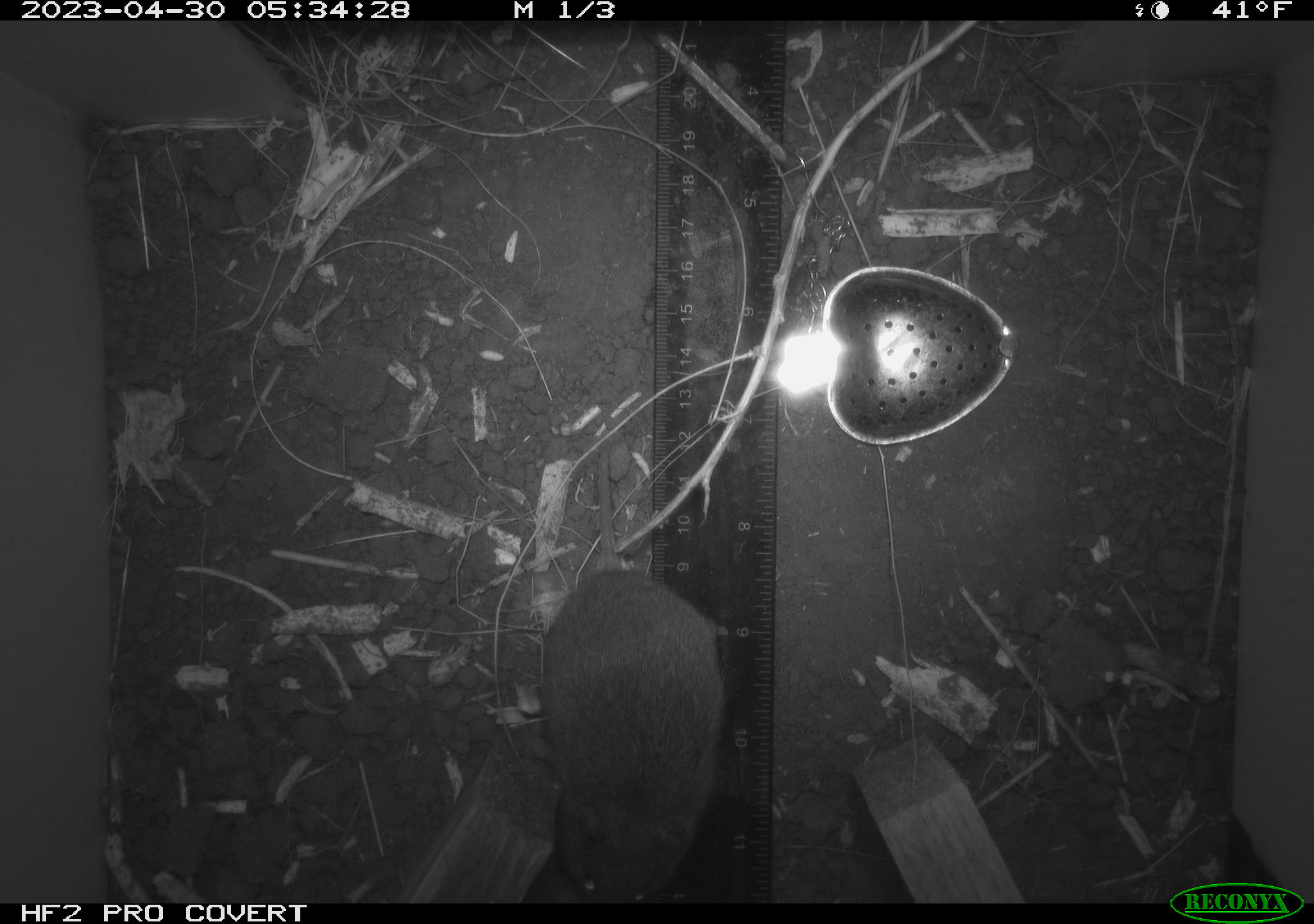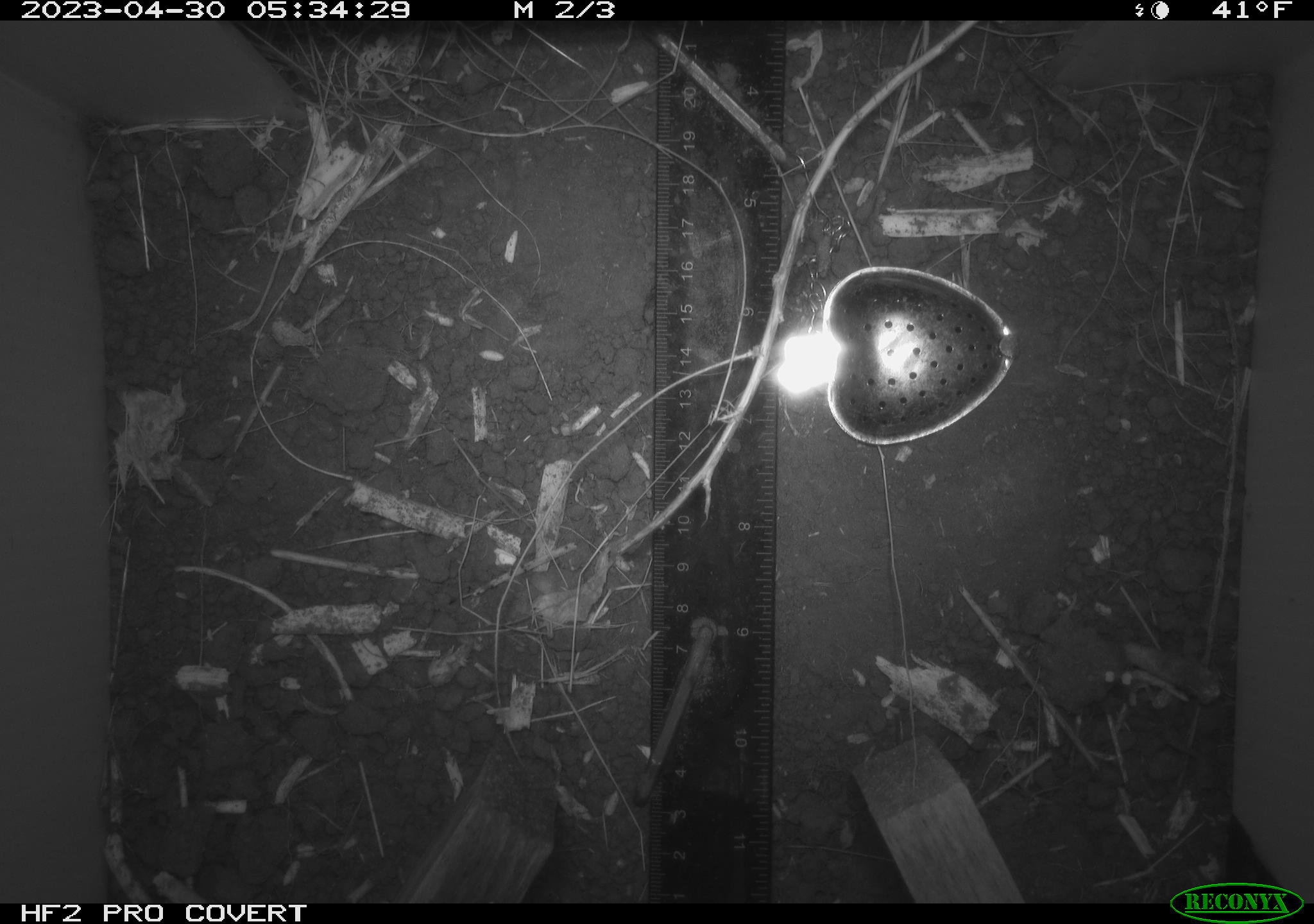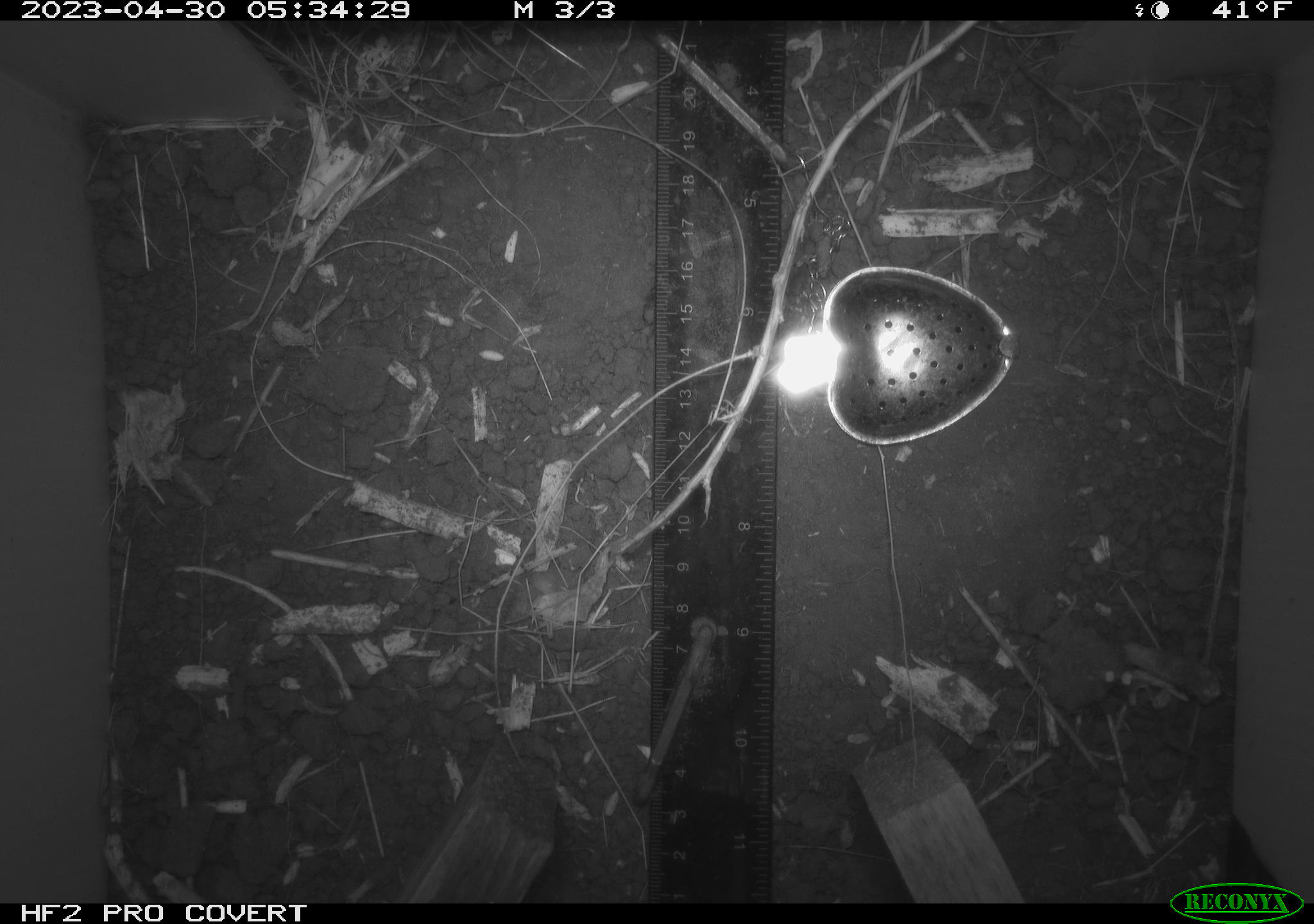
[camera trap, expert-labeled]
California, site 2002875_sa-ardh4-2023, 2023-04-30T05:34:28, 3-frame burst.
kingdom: Animalia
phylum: Chordata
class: Mammalia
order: Rodentia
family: Cricetidae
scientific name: Arvicolinae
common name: voles, lemmings, and muskrats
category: arvicolinae subfamily